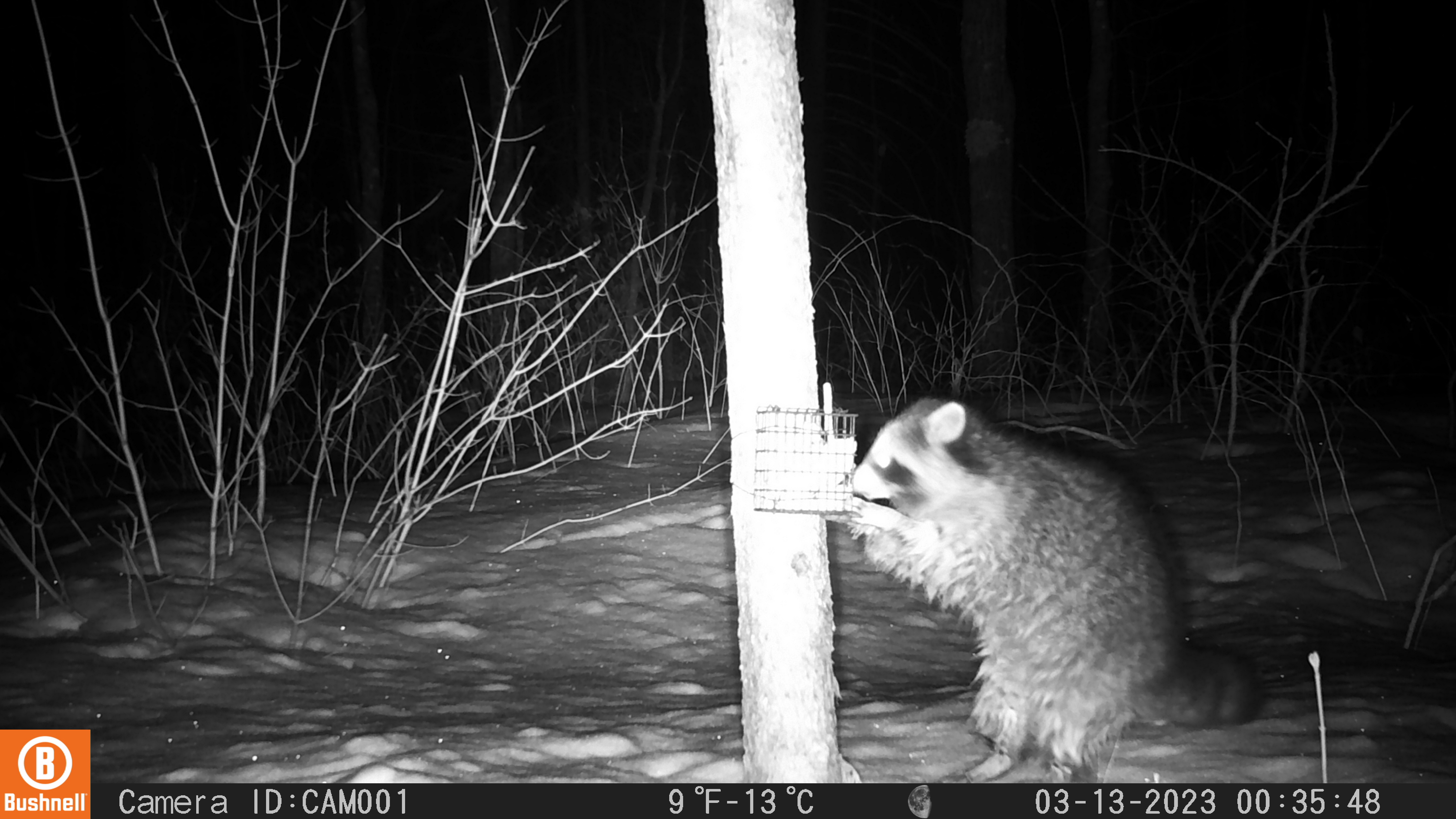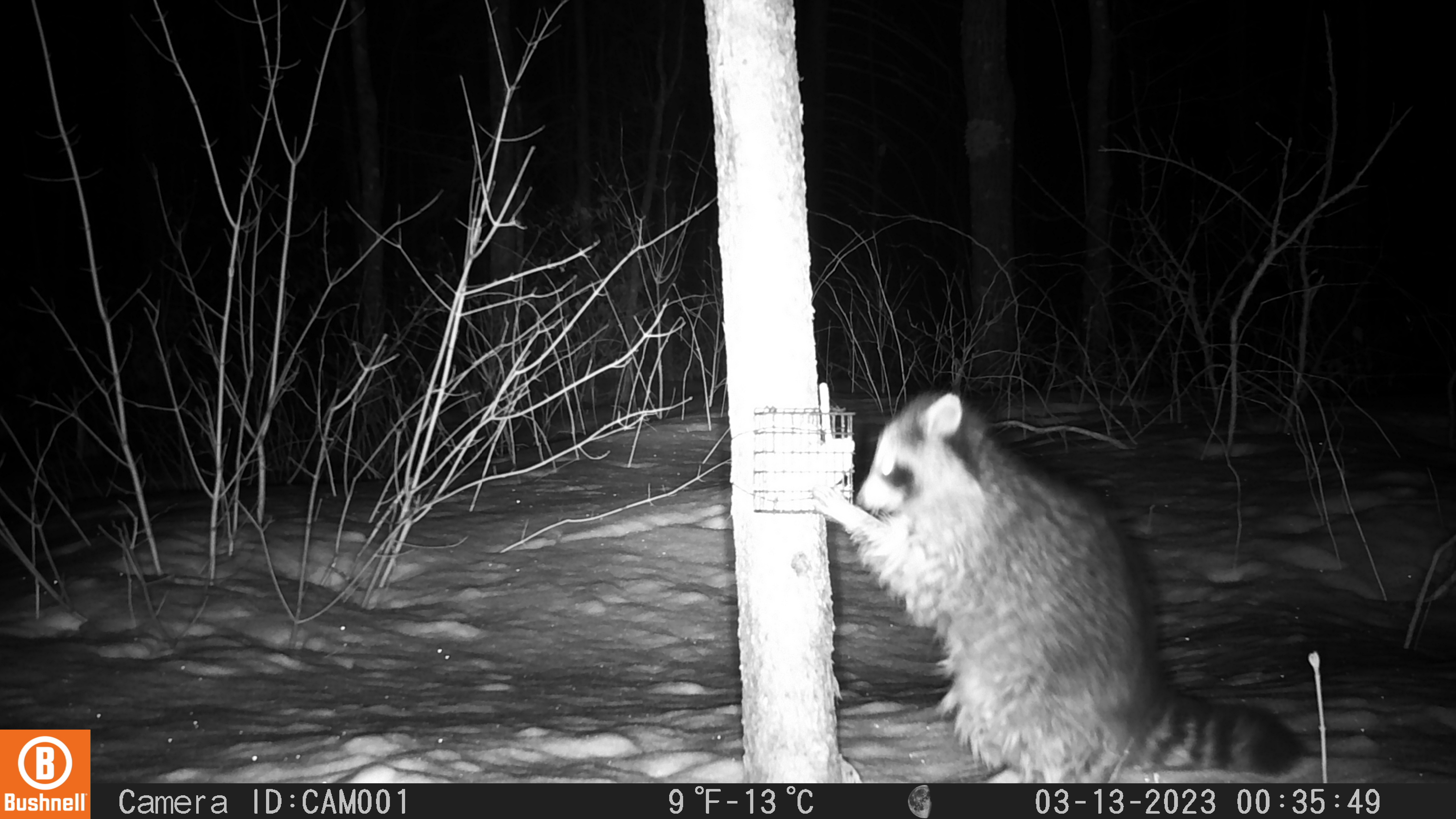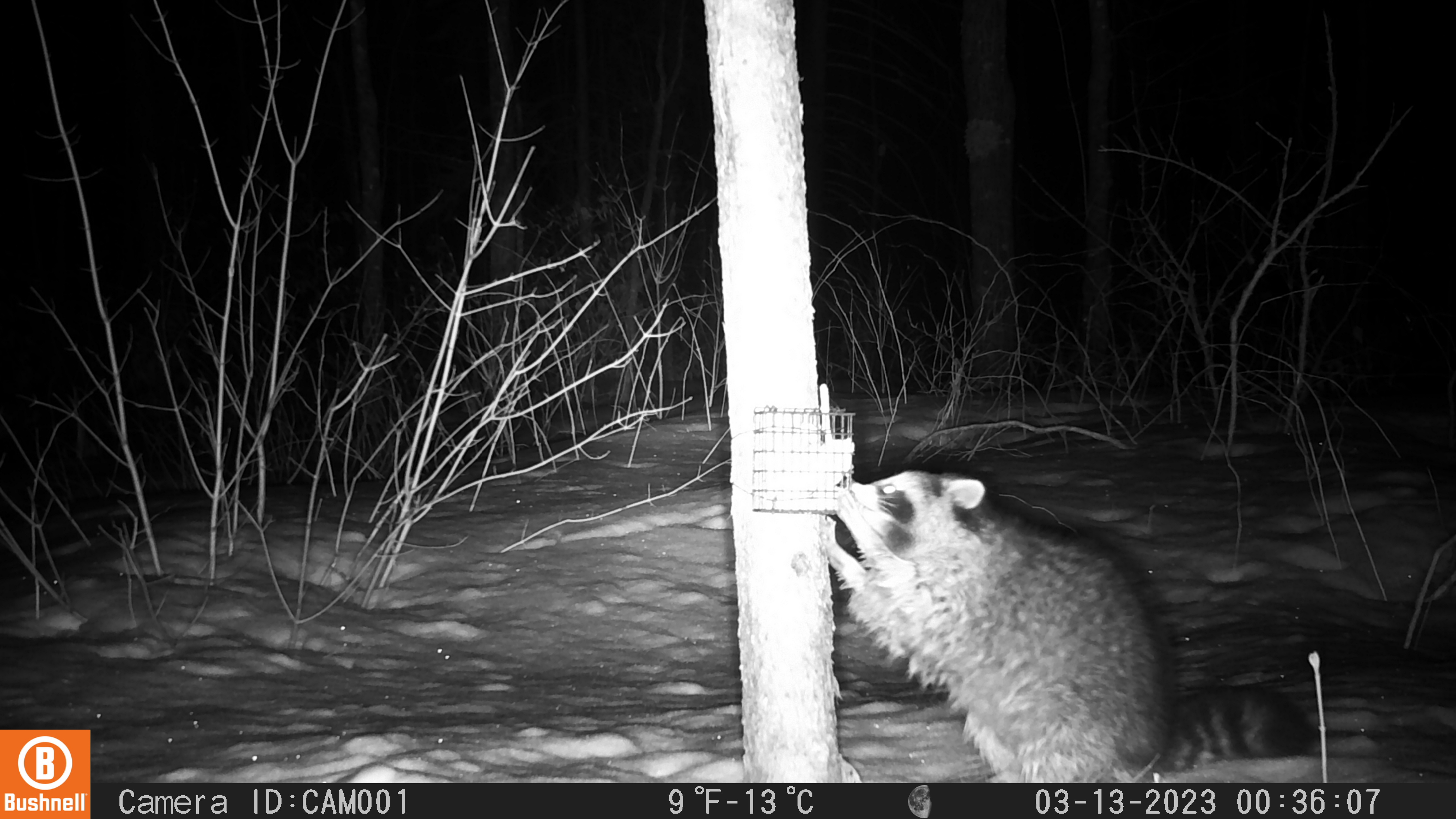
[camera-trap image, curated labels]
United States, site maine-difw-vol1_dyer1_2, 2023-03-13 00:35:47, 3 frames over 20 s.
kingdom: Animalia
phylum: Chordata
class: Mammalia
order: Carnivora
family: Procyonidae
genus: Procyon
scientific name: Procyon lotor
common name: raccoon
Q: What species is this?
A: Raccoon (Procyon lotor).